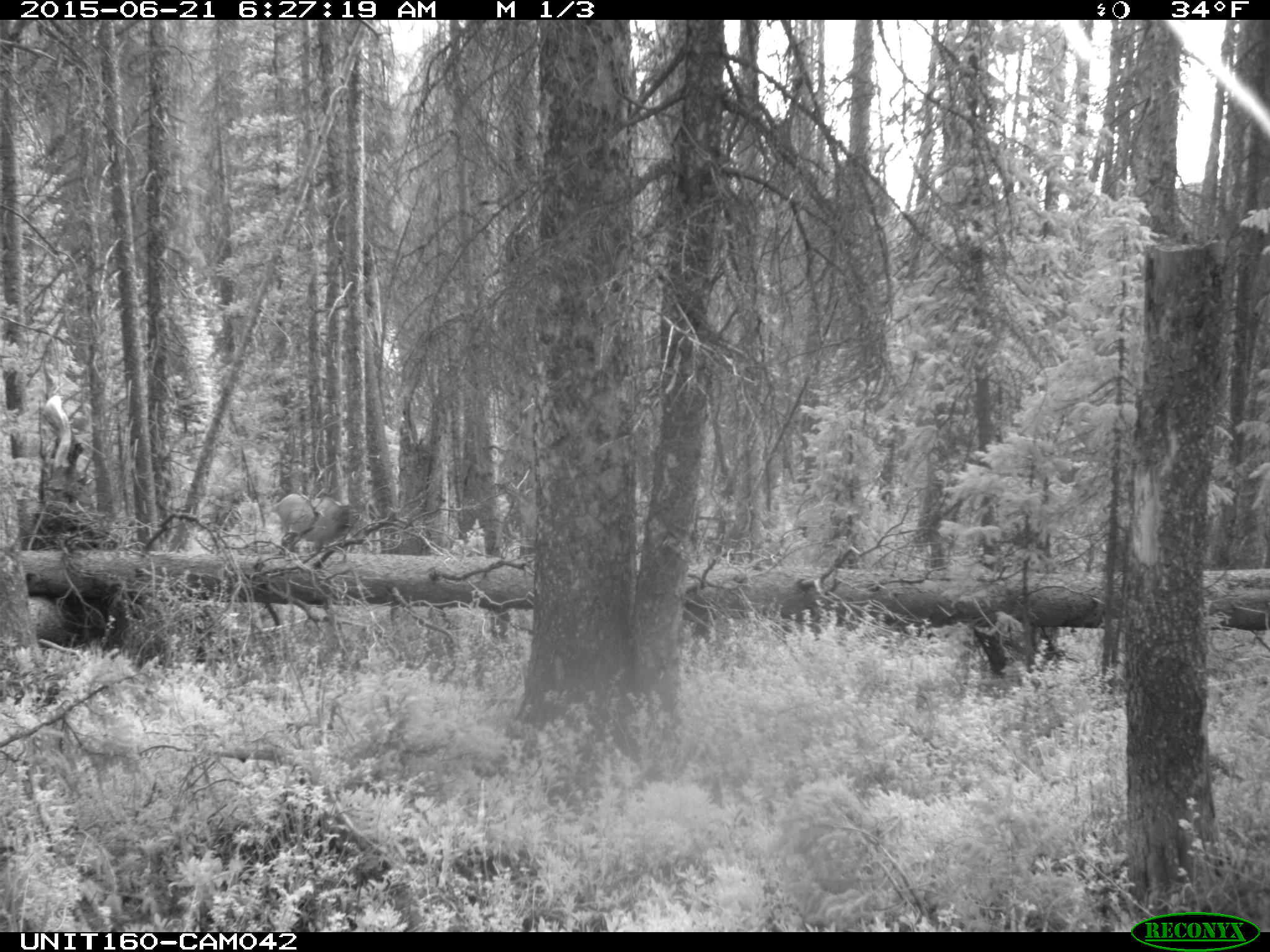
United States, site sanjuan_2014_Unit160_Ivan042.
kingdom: Animalia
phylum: Chordata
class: Mammalia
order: Artiodactyla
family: Cervidae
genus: Cervus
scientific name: Cervus elaphus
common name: red deer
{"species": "Cervus elaphus (red deer)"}